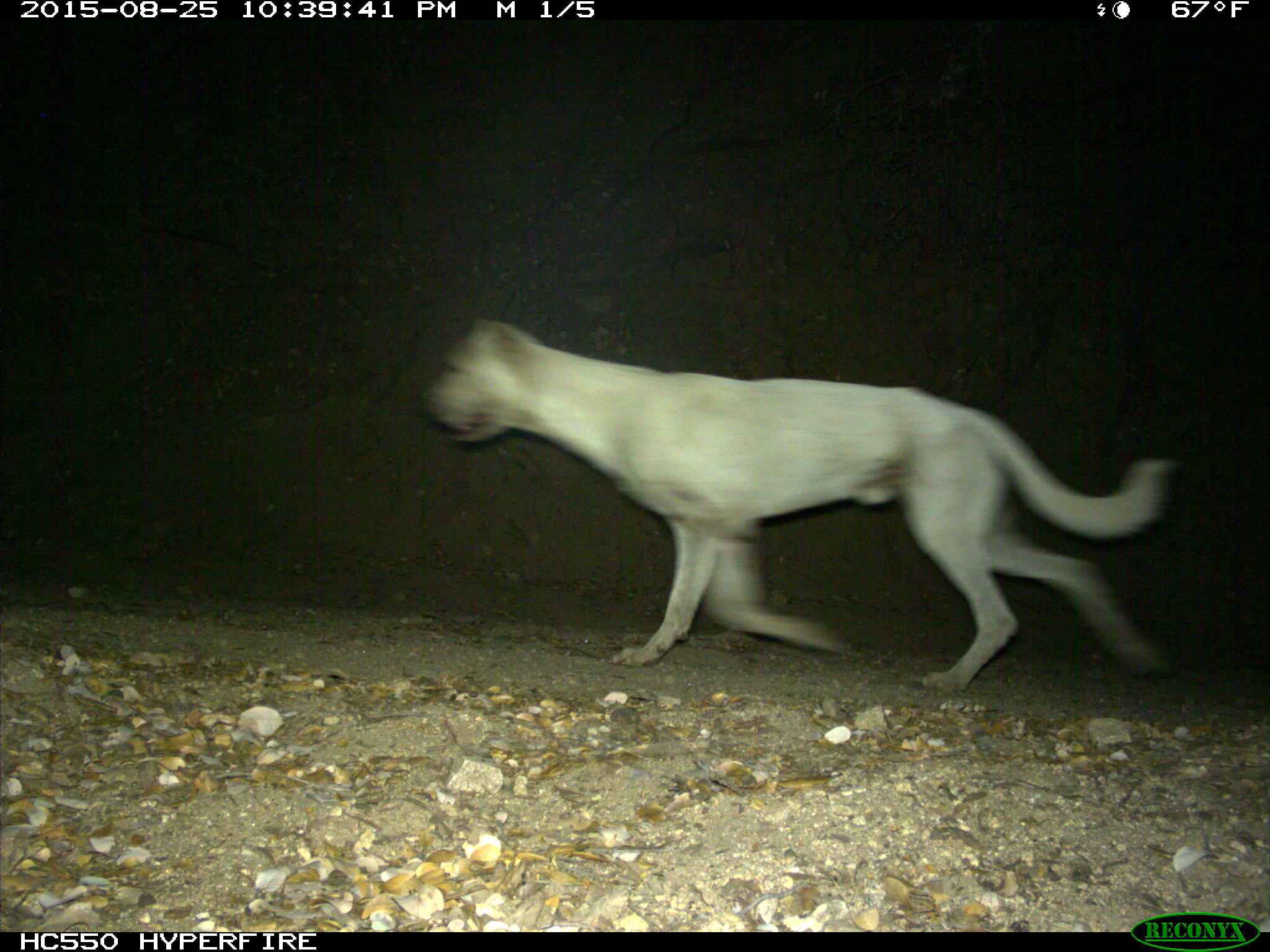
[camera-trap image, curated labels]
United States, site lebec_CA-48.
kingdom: Animalia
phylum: Chordata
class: Mammalia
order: Carnivora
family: Canidae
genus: Canis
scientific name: Canis familiaris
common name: domestic dog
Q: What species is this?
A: Canis familiaris (domestic dog).